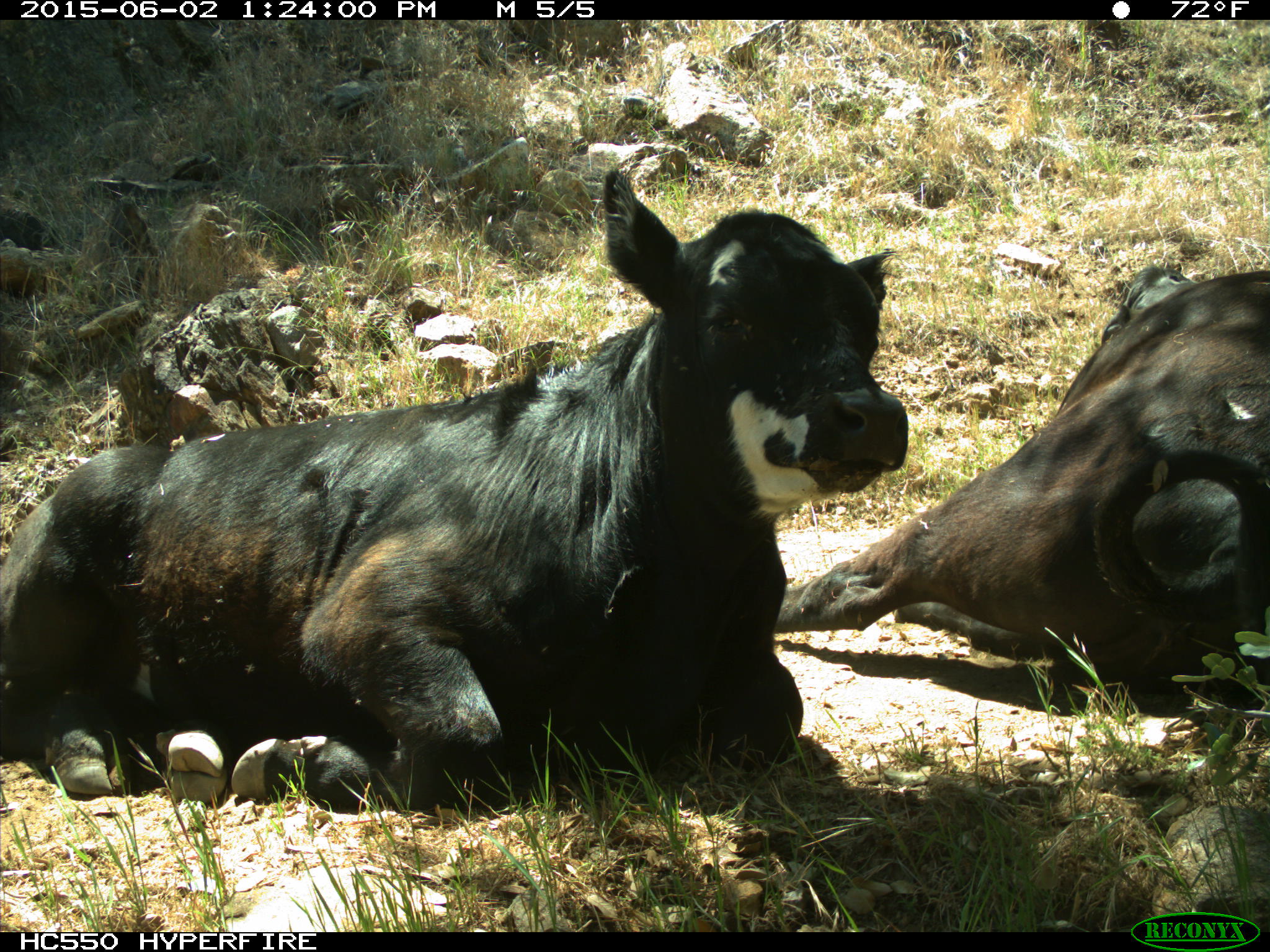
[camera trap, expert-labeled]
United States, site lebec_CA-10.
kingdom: Animalia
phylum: Chordata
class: Mammalia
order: Artiodactyla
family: Bovidae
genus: Bos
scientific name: Bos taurus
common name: domestic cow